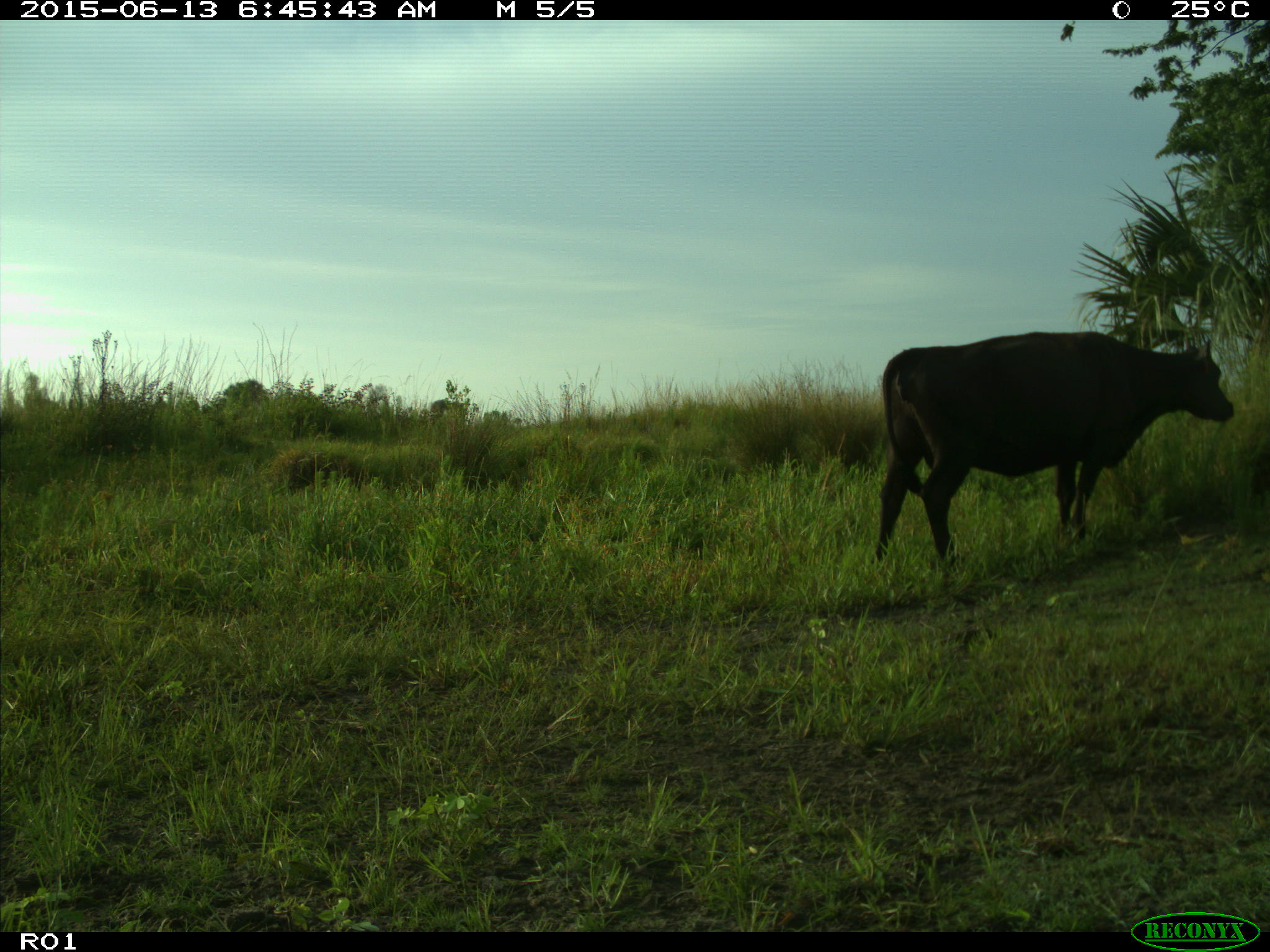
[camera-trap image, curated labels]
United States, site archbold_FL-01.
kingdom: Animalia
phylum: Chordata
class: Mammalia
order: Artiodactyla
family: Bovidae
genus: Bos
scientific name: Bos taurus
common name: domestic cow